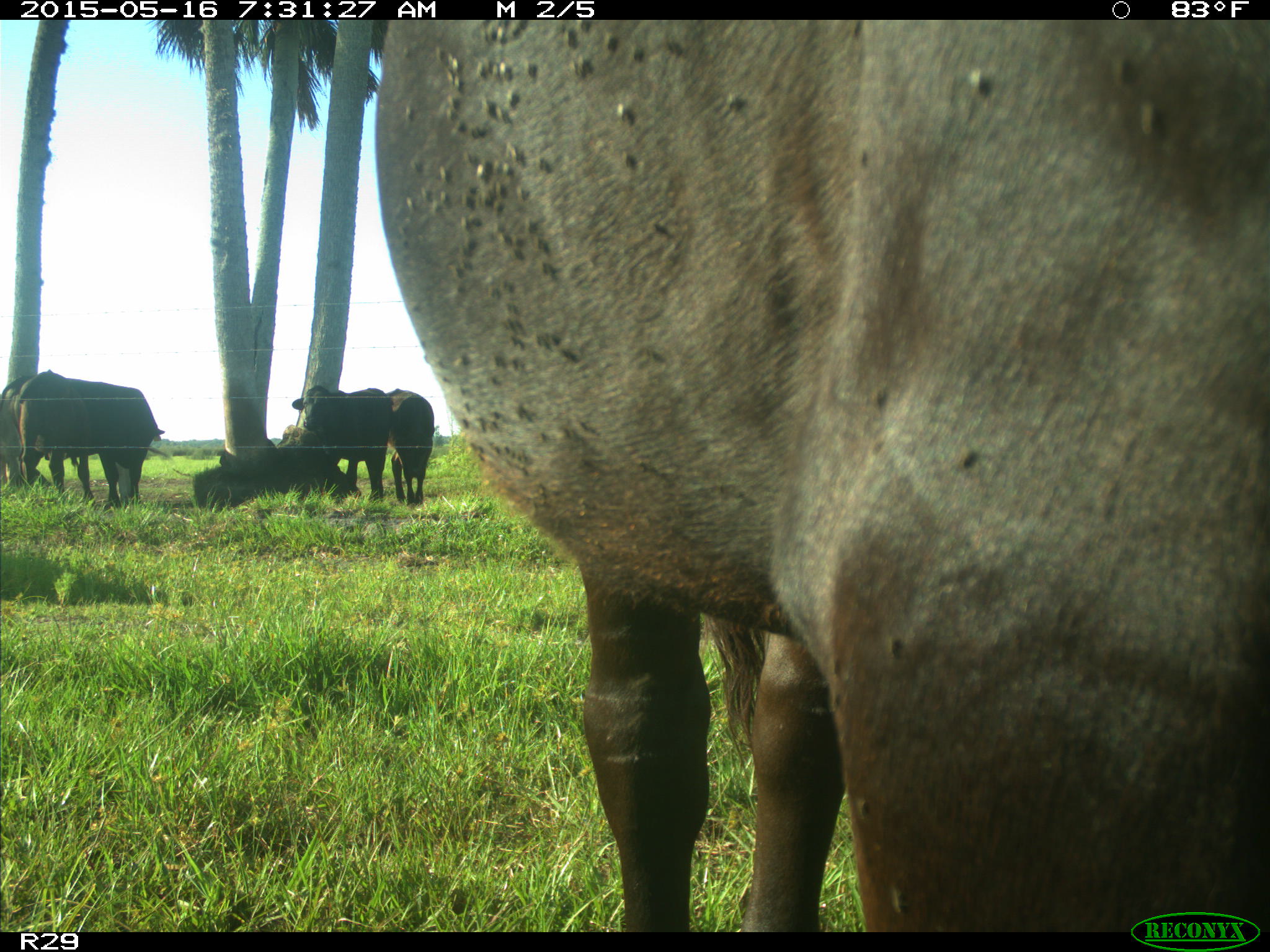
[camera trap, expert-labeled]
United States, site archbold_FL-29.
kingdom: Animalia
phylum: Chordata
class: Mammalia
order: Artiodactyla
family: Bovidae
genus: Bos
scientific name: Bos taurus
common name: domestic cow